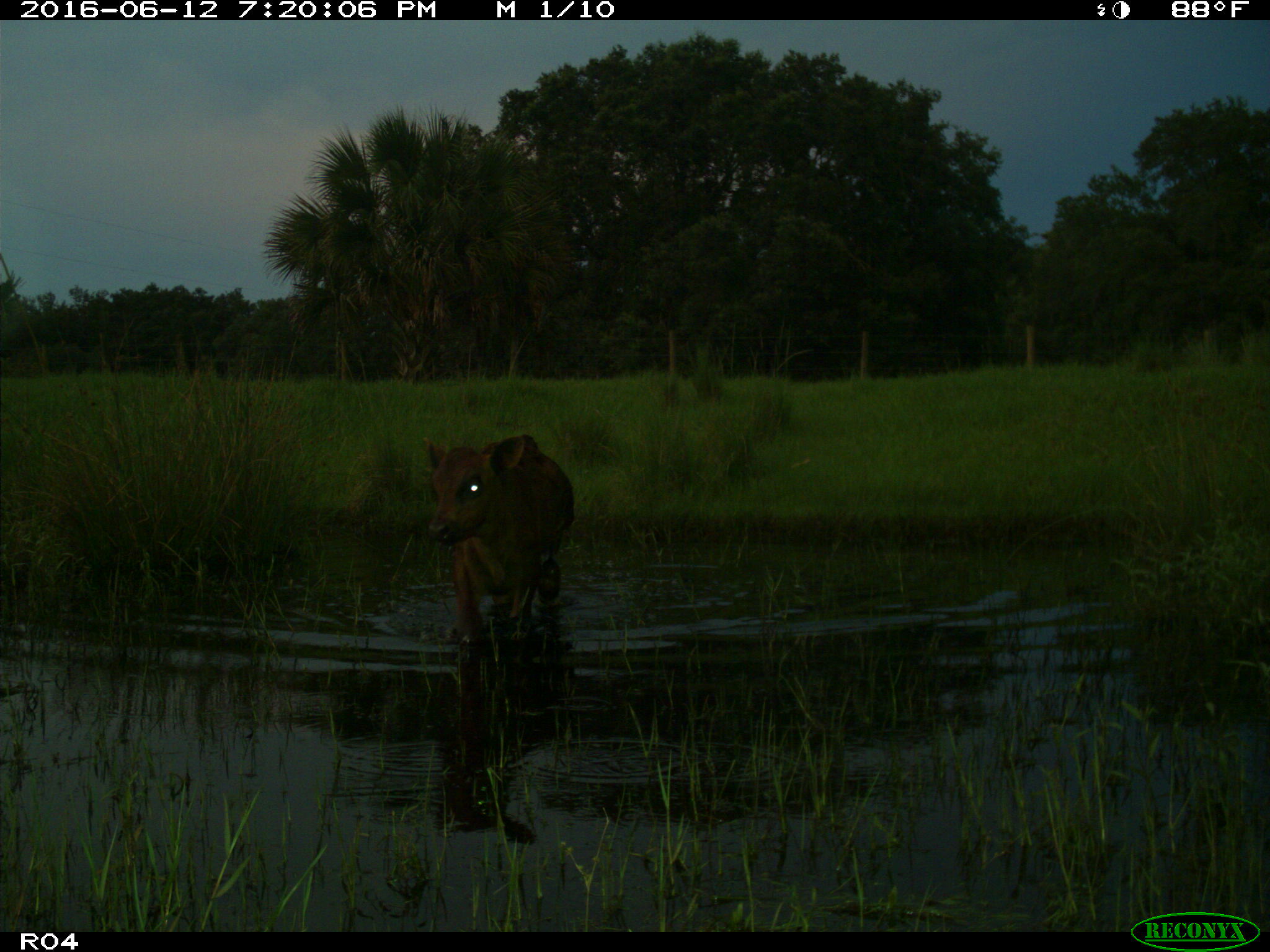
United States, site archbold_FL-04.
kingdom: Animalia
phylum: Chordata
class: Mammalia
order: Artiodactyla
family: Bovidae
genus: Bos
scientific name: Bos taurus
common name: domestic cow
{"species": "Bos taurus (domestic cow)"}